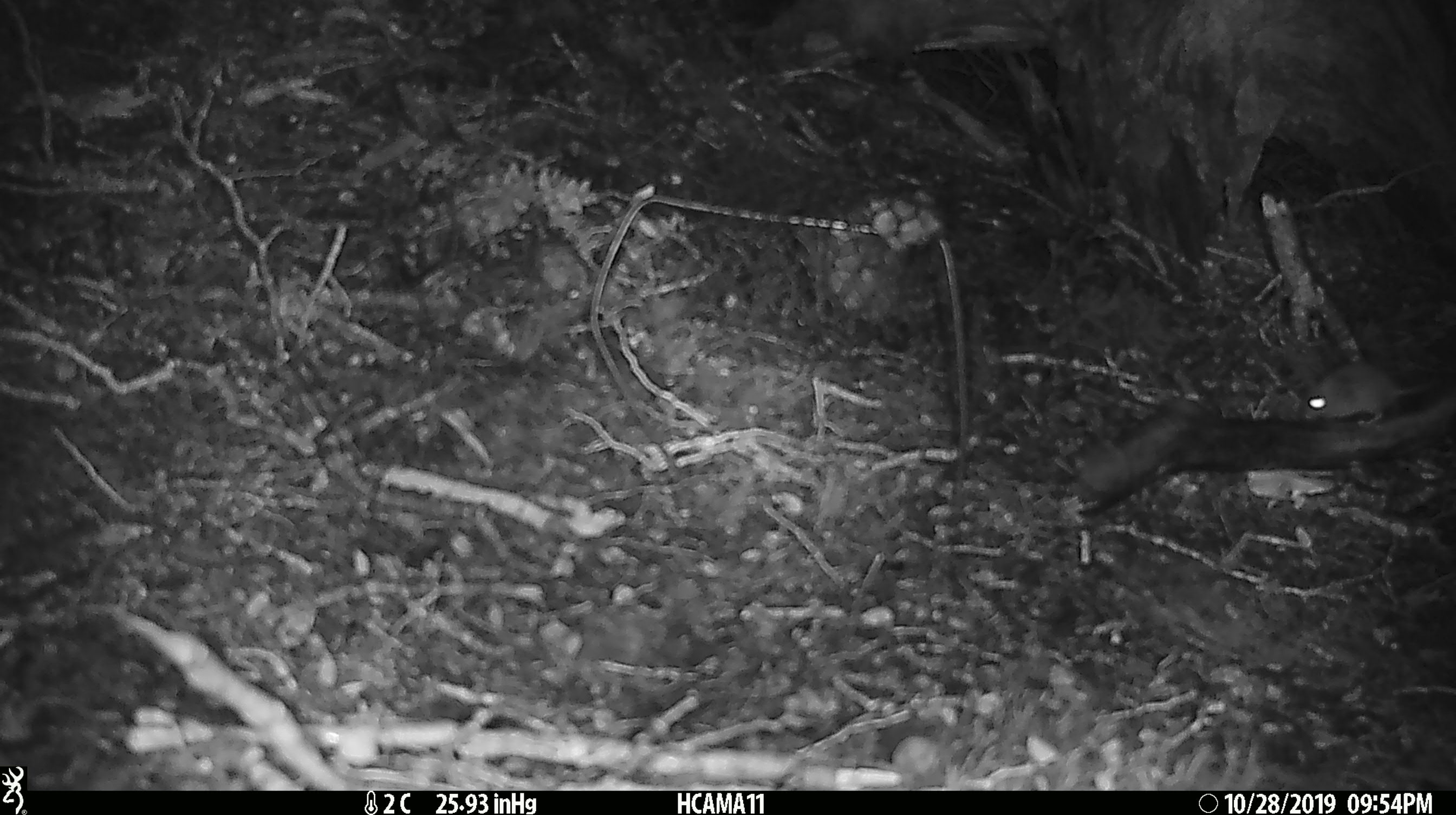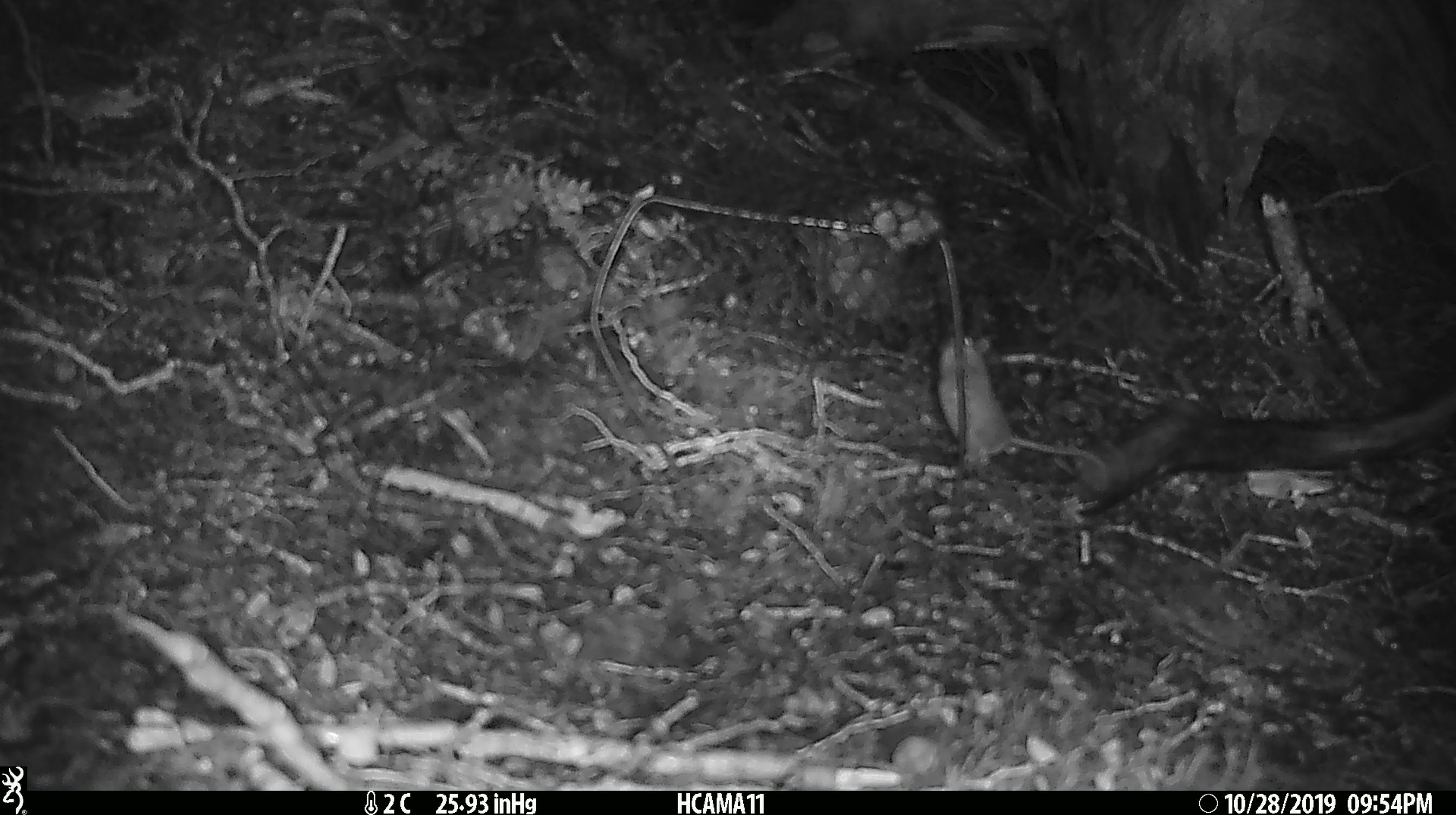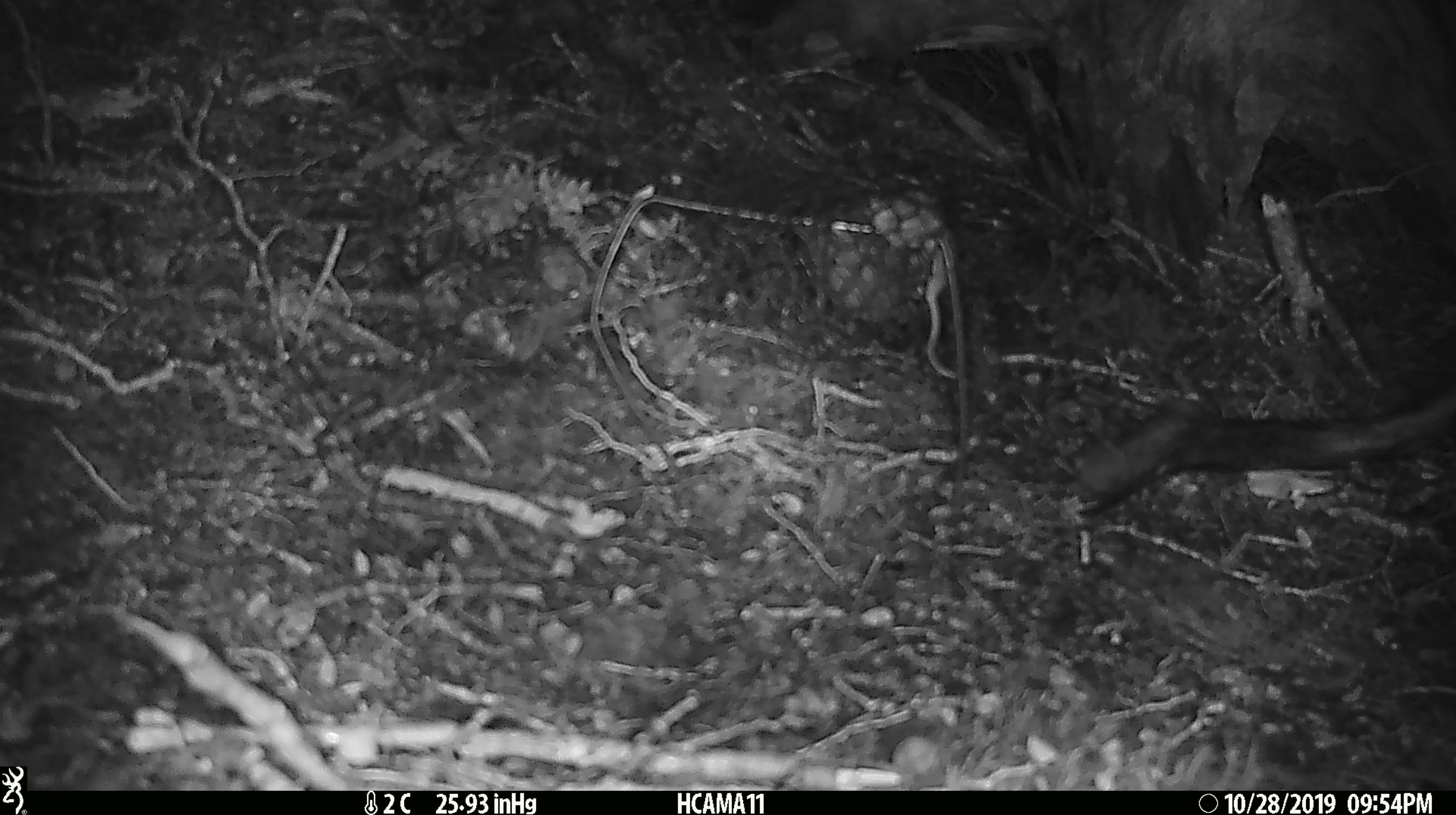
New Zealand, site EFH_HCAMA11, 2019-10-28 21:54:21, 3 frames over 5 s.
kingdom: Animalia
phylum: Chordata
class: Mammalia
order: Rodentia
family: Muridae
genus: Mus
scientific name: Mus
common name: mouse